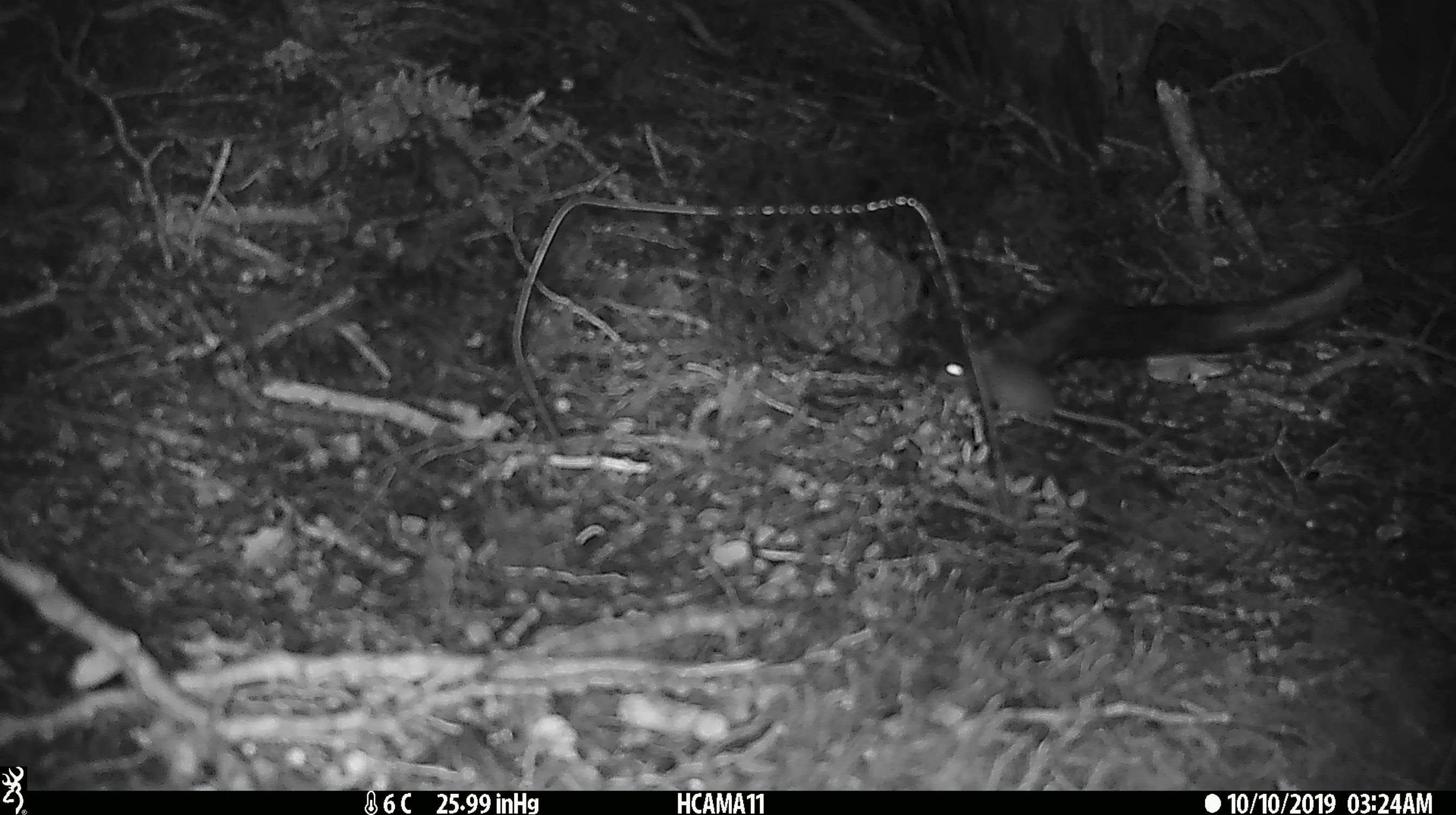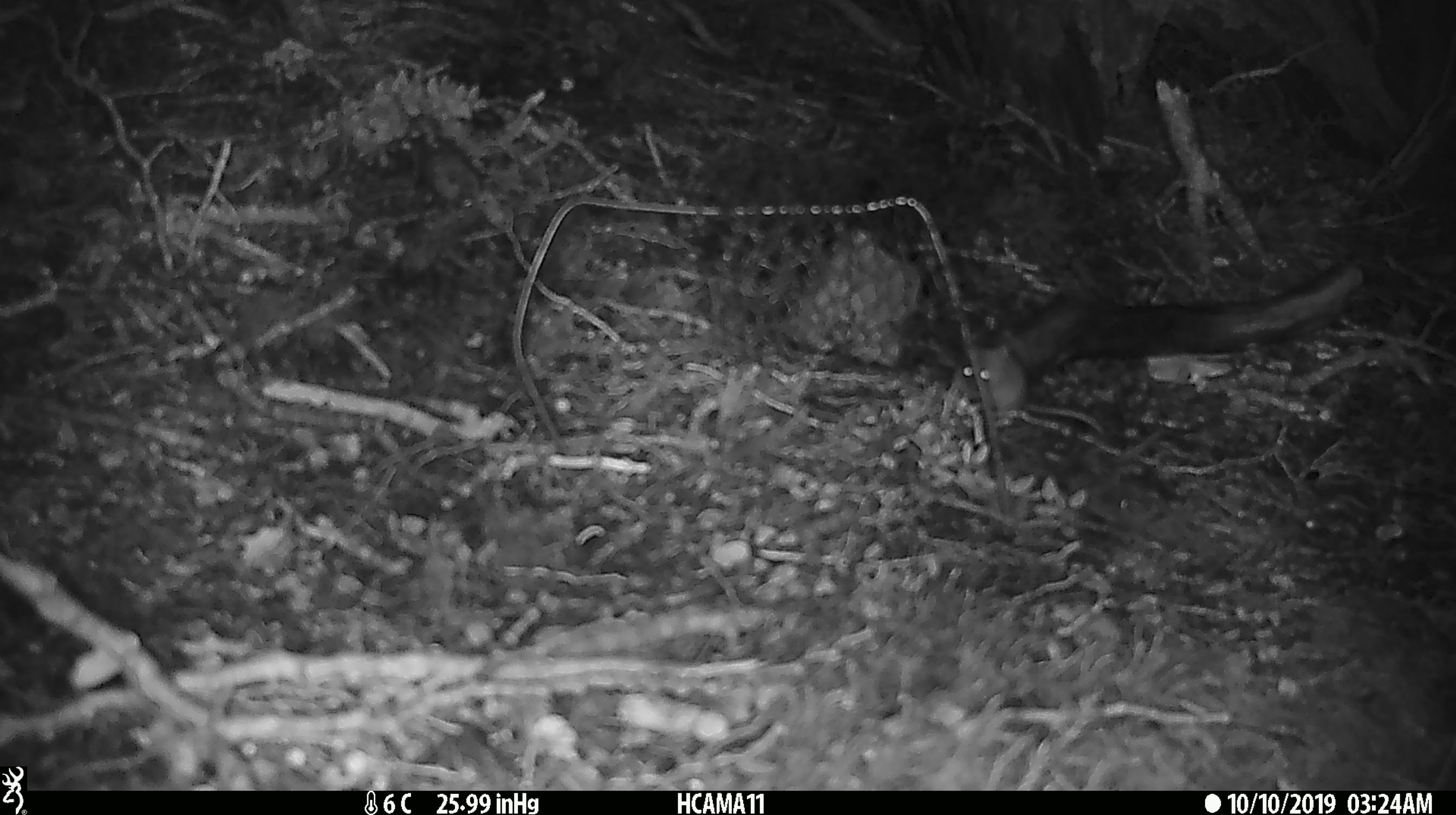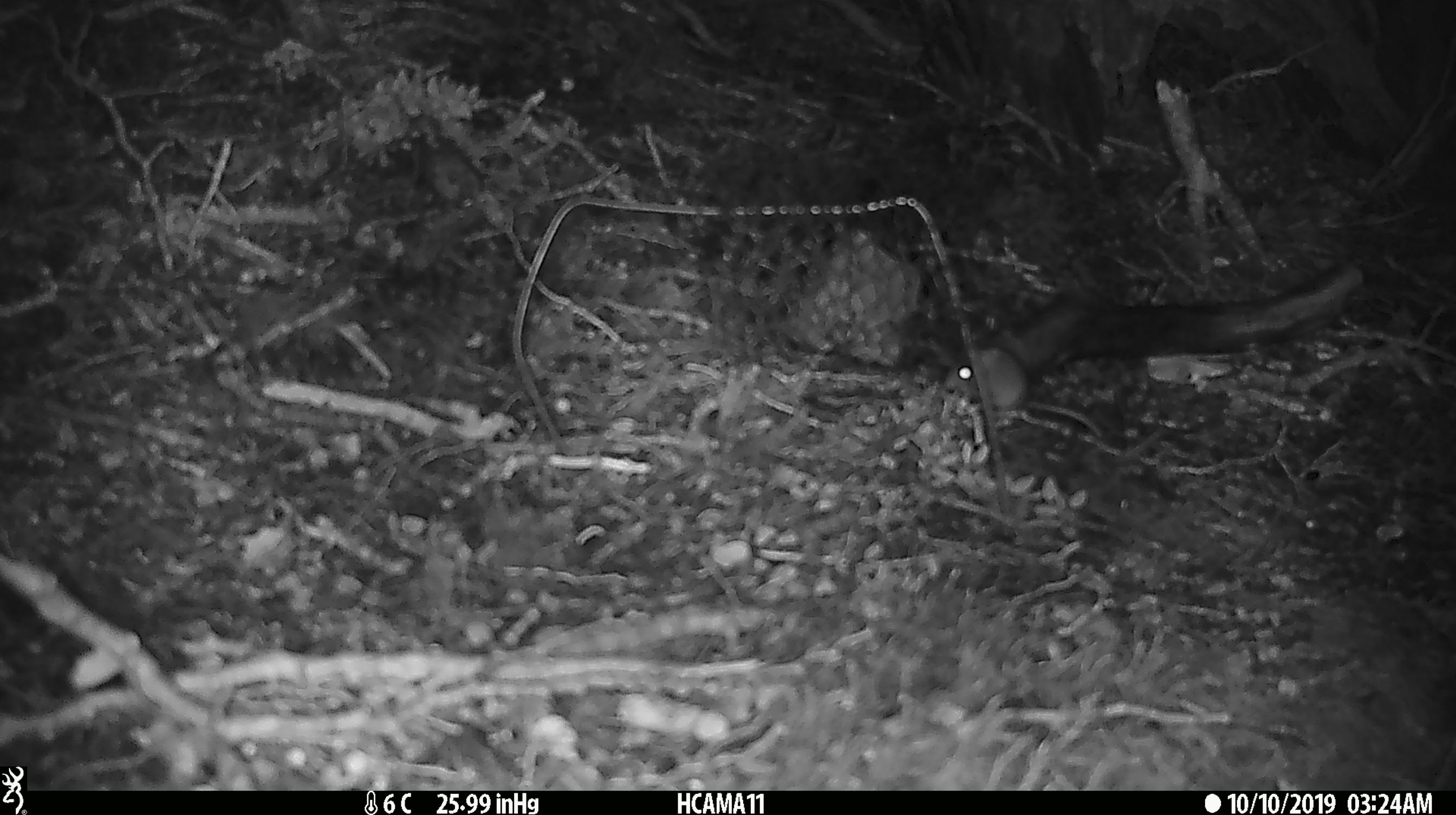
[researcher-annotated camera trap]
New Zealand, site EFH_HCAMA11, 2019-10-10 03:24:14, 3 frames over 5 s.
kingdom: Animalia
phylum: Chordata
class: Mammalia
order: Rodentia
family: Muridae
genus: Mus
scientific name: Mus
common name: mouse